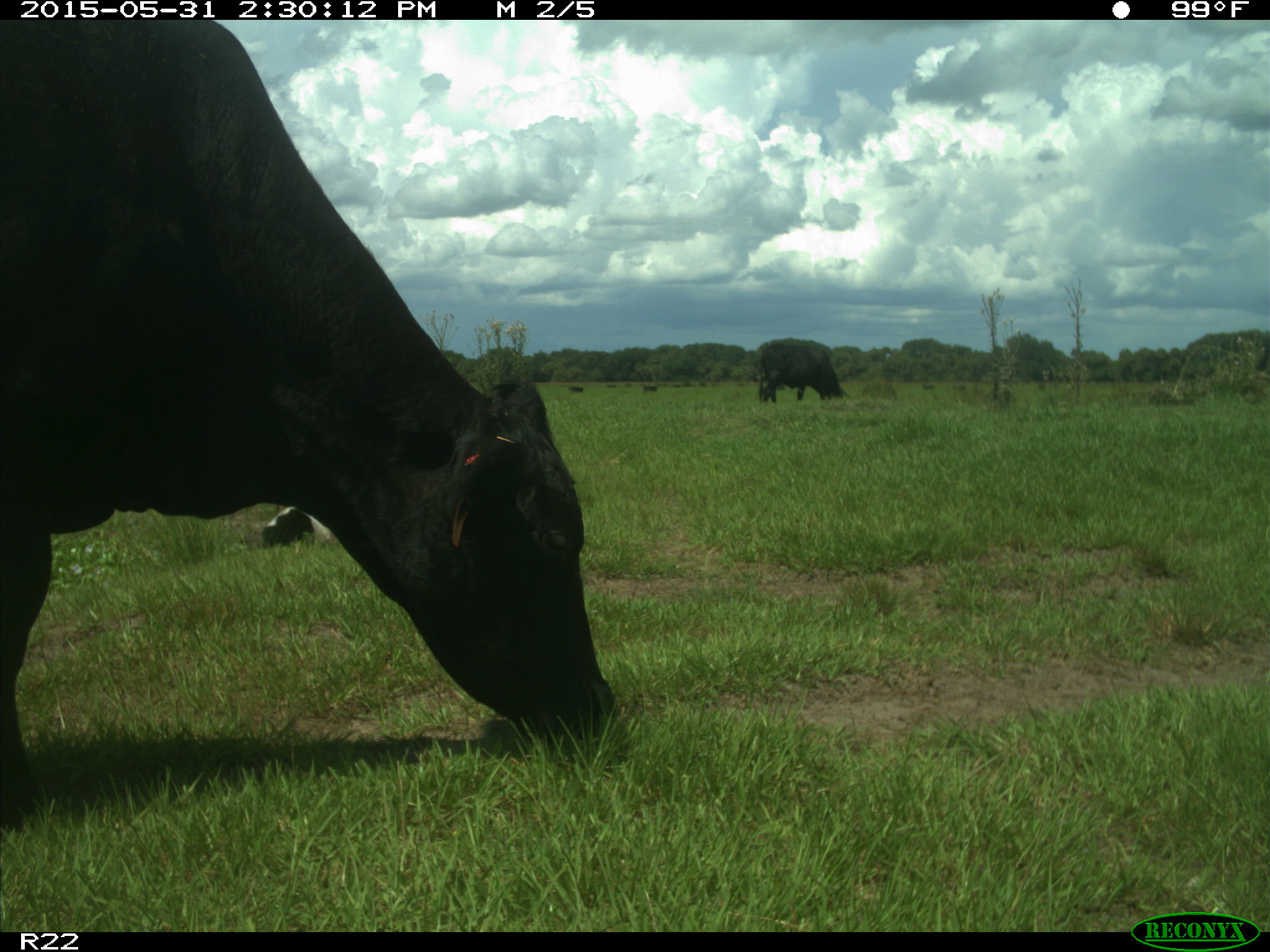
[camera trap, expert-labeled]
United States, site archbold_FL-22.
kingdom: Animalia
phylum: Chordata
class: Mammalia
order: Artiodactyla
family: Bovidae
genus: Bos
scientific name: Bos taurus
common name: domestic cow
Bos taurus (domestic cow).